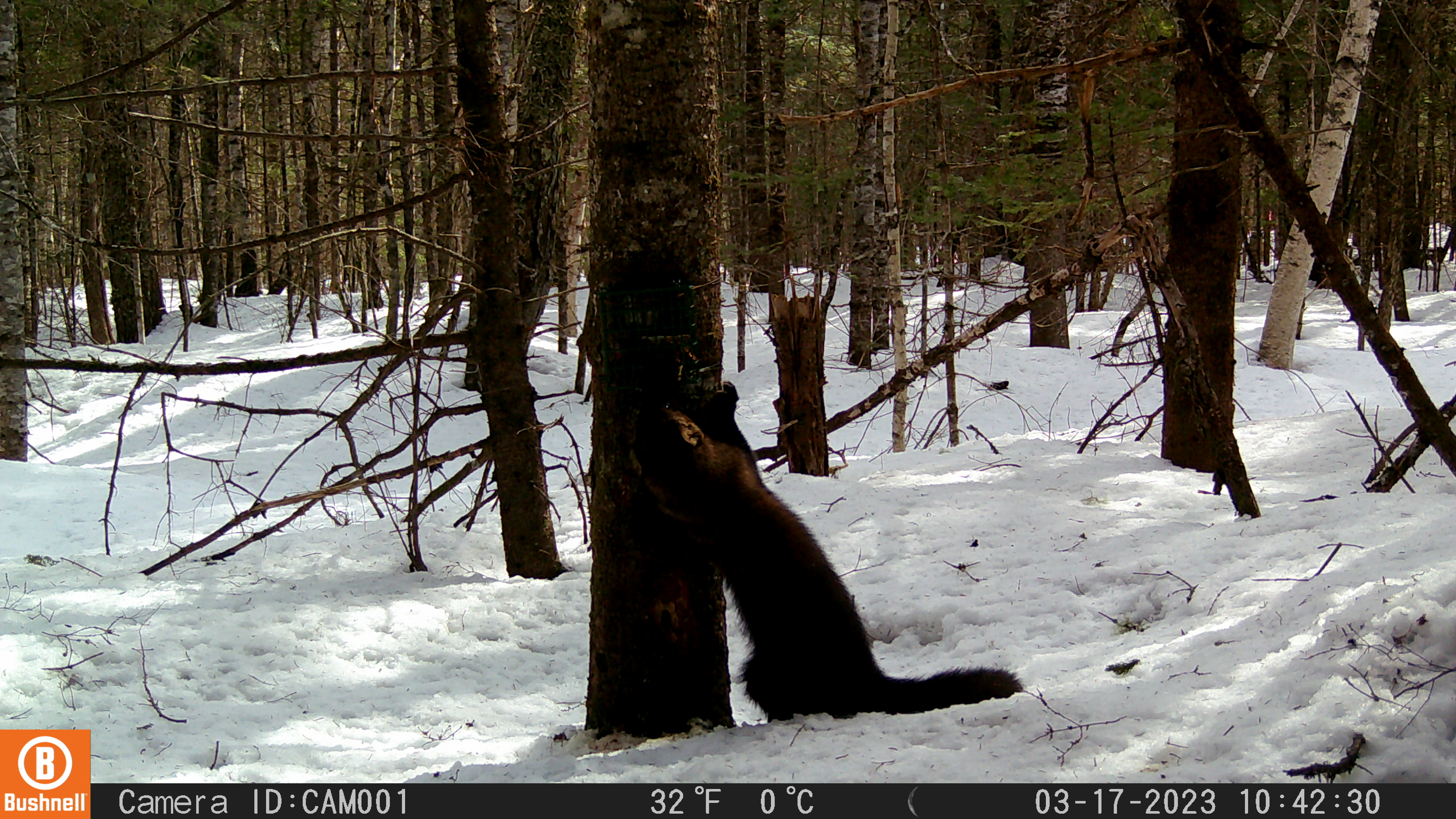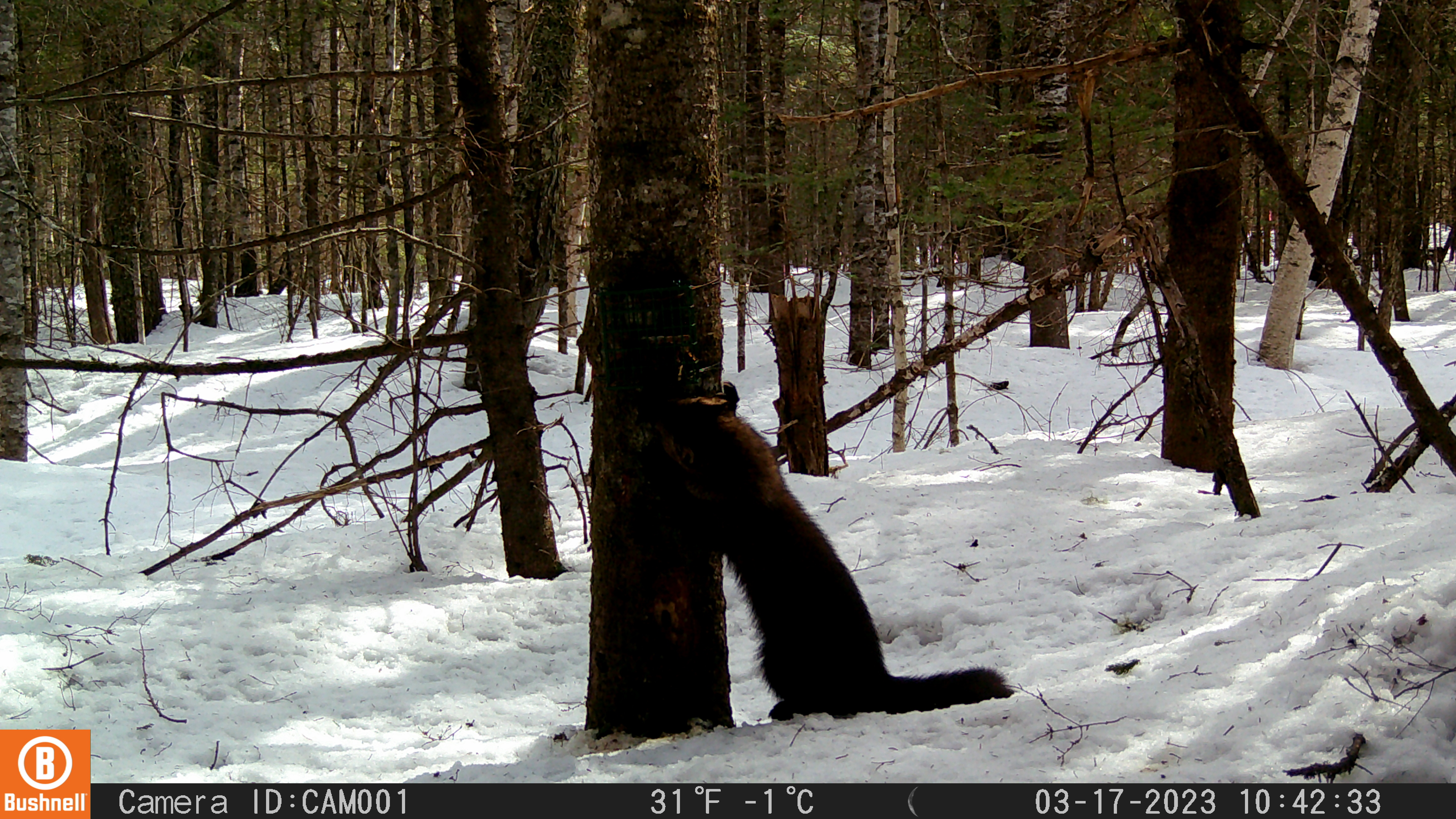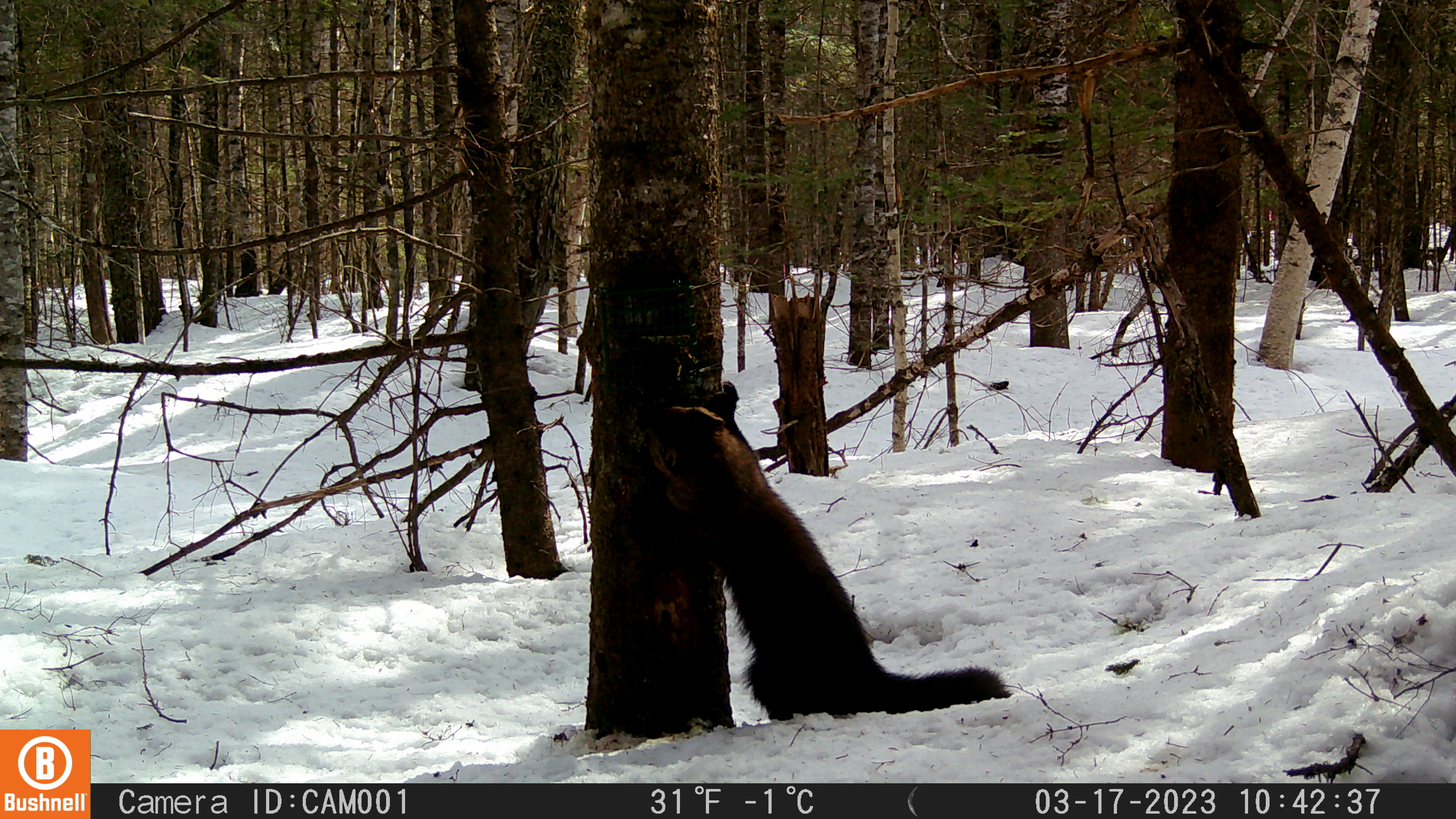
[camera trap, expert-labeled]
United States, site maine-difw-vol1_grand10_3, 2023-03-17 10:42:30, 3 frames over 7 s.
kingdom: Animalia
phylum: Chordata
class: Mammalia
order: Carnivora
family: Mustelidae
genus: Pekania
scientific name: Pekania pennanti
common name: fisher